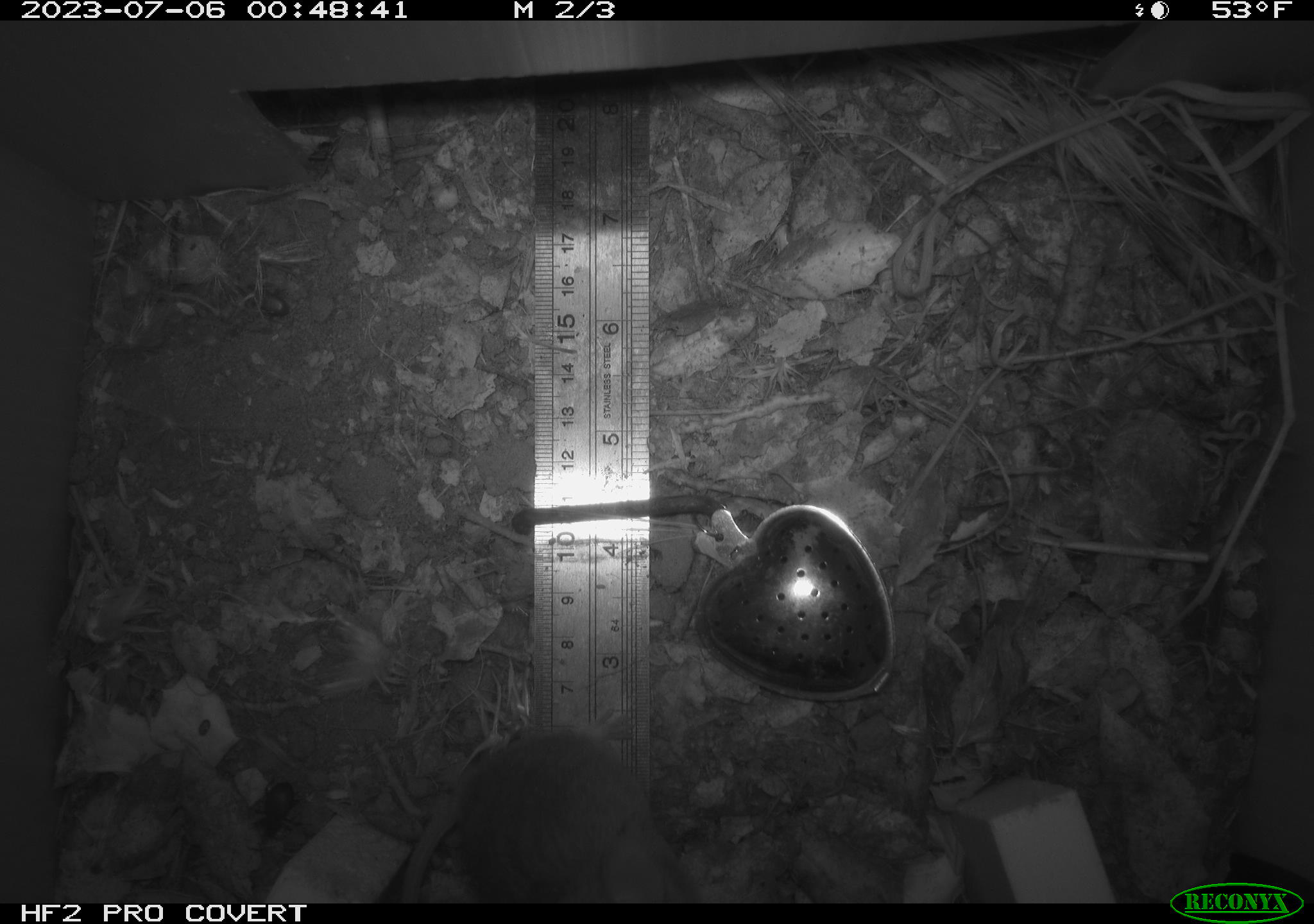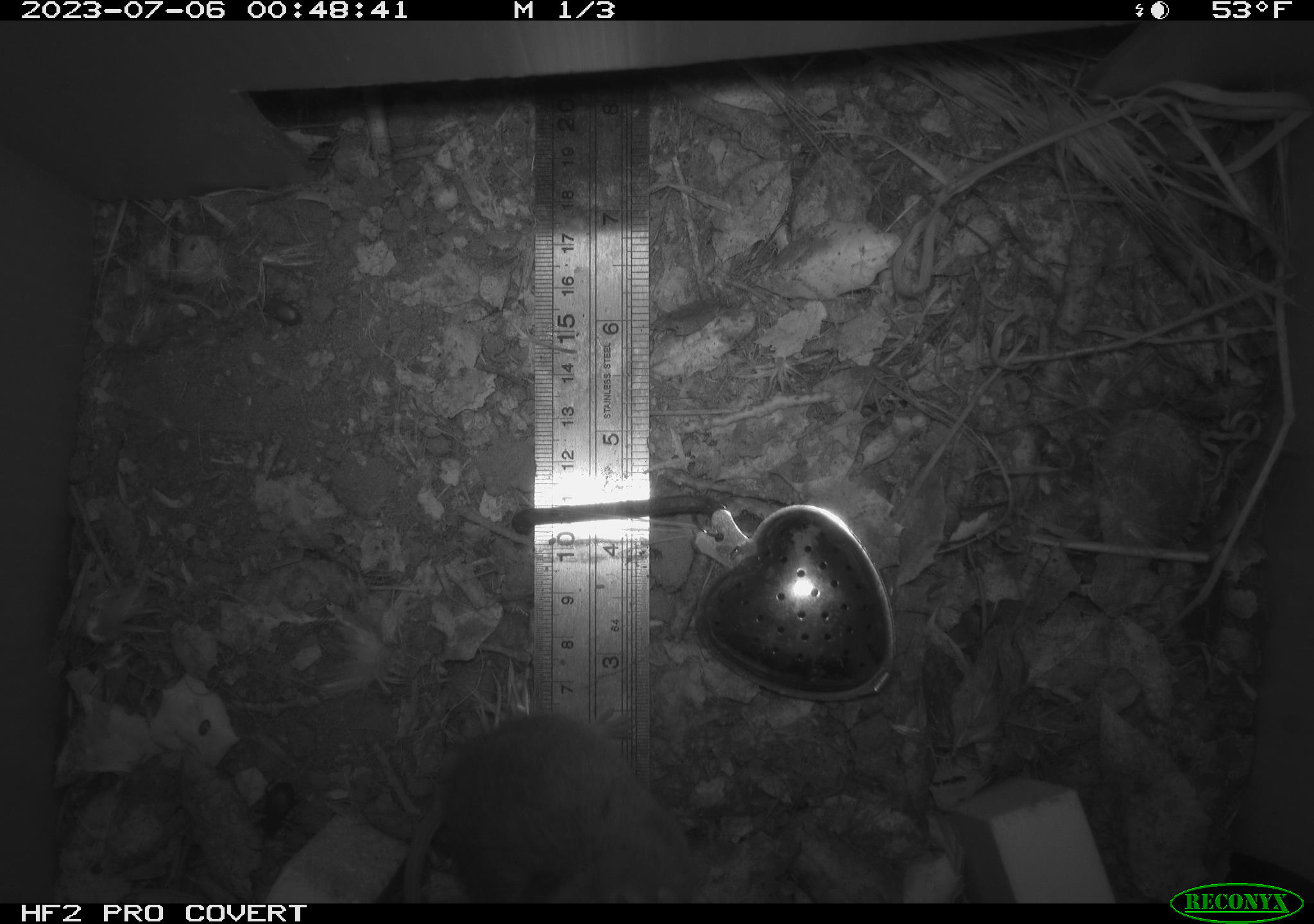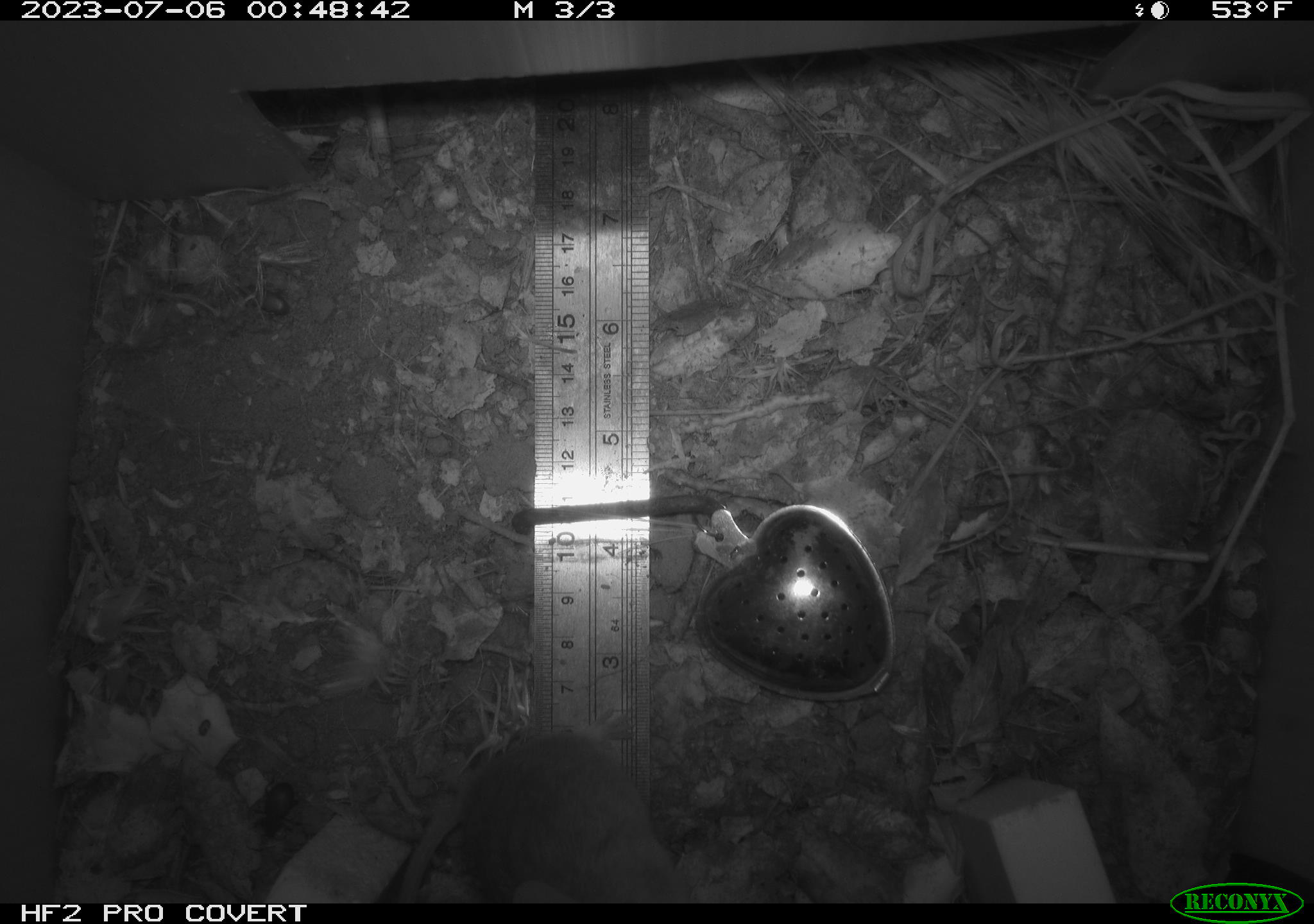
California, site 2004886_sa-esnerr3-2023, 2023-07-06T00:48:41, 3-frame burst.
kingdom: Animalia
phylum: Chordata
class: Mammalia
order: Rodentia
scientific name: Rodentia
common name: mouse species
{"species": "mouse species (Rodentia)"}